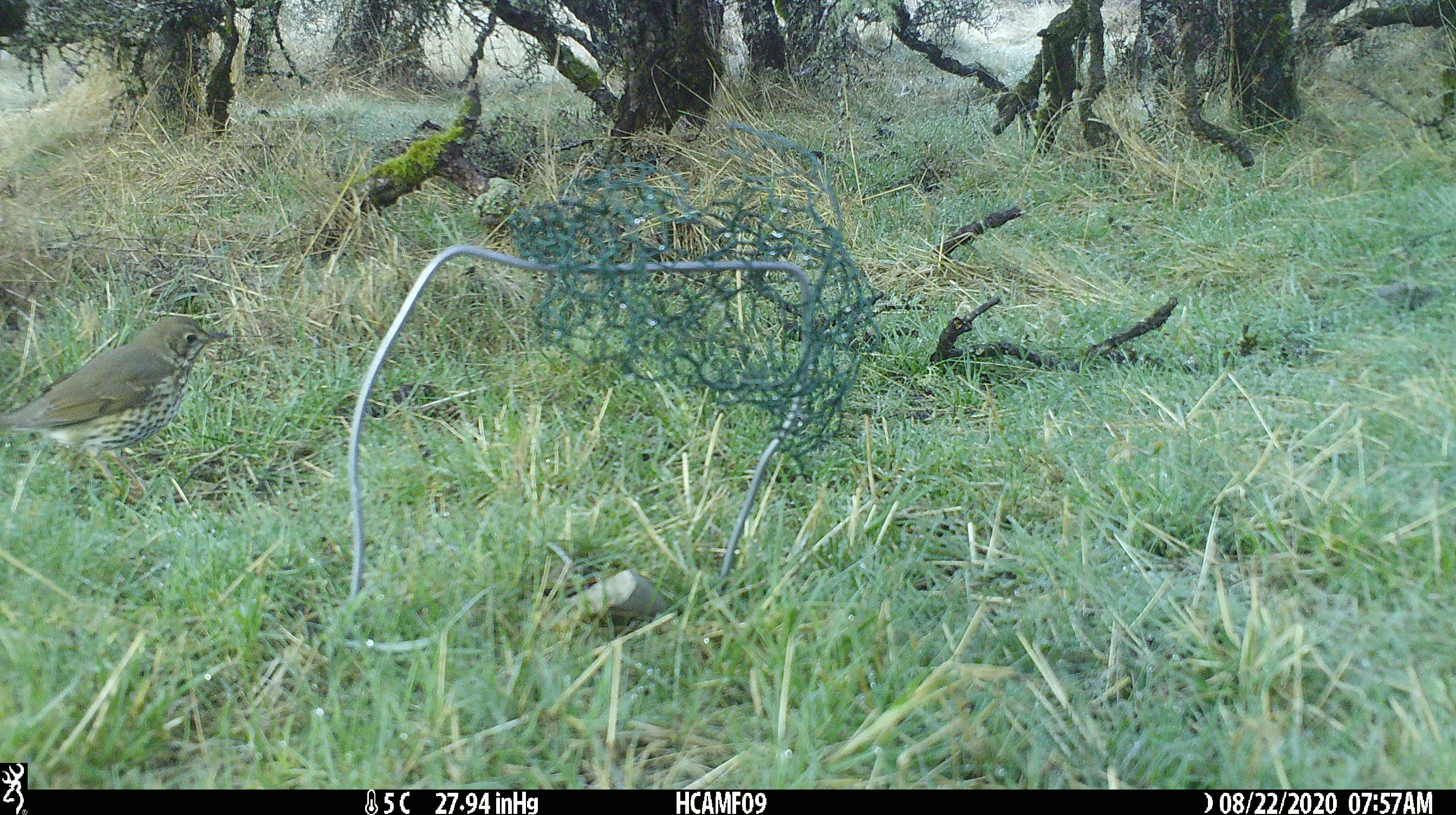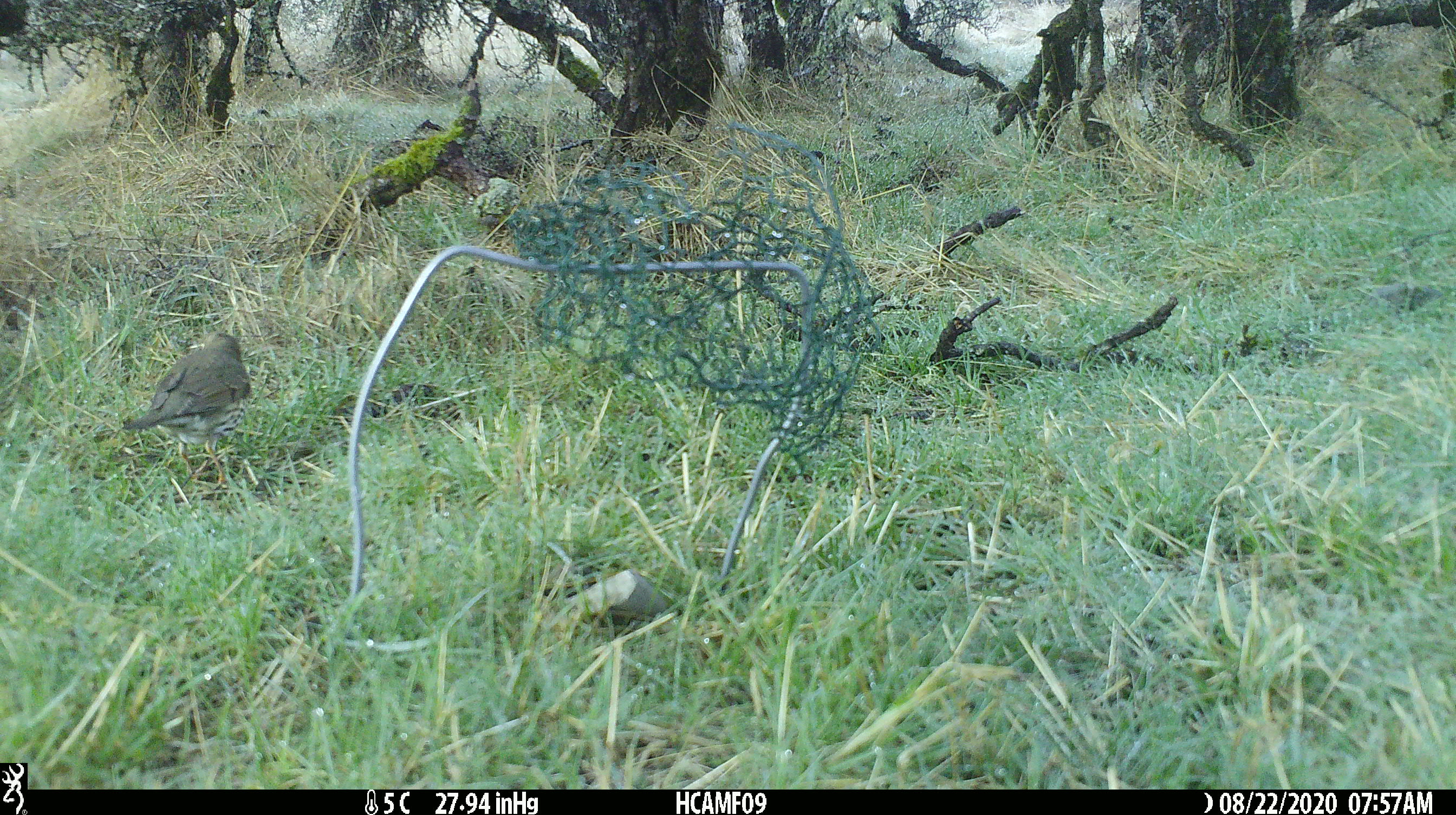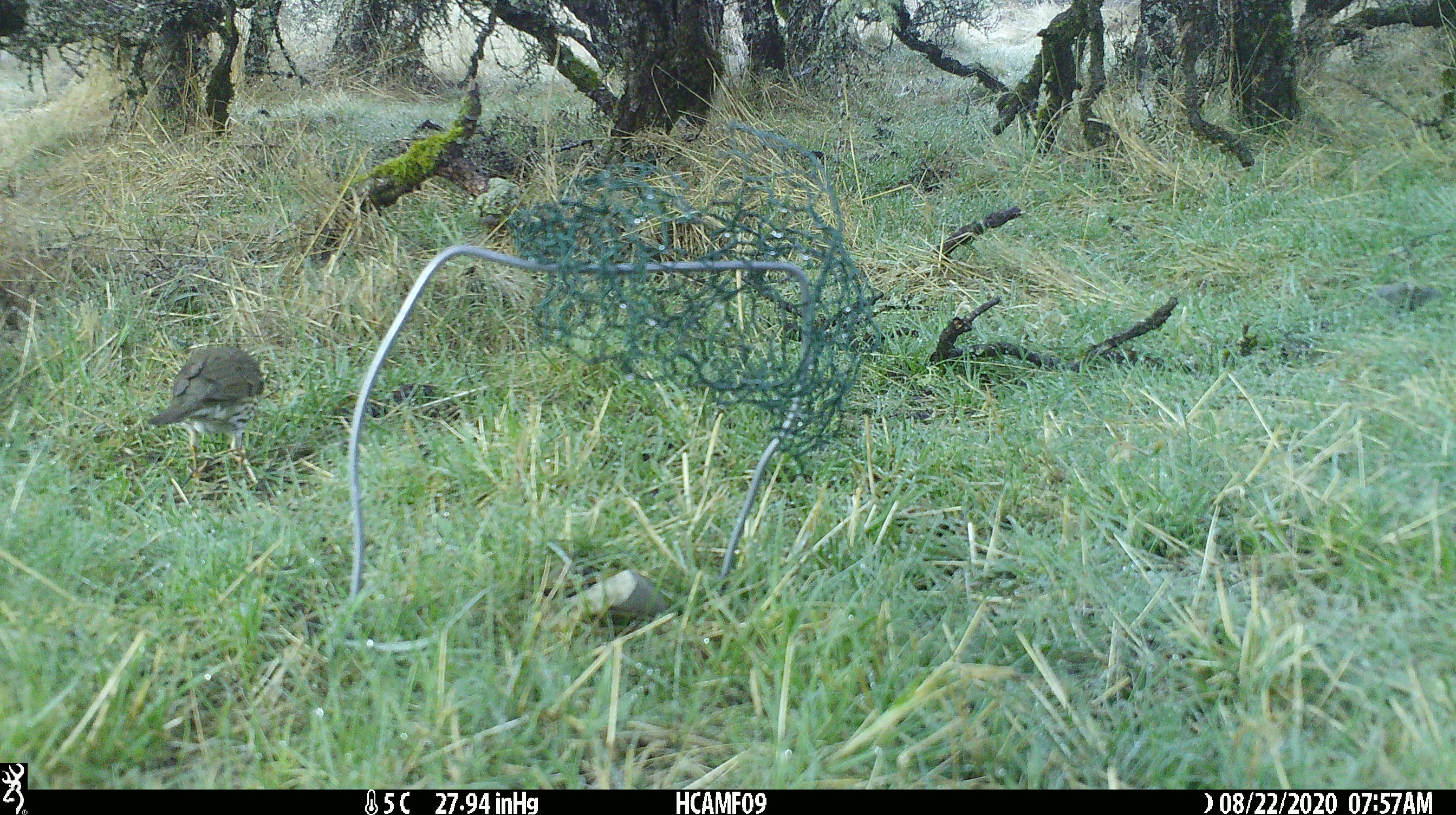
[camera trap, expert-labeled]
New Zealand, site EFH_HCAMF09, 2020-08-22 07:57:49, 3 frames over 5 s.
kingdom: Animalia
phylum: Chordata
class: Aves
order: Passeriformes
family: Turdidae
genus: Turdus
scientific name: Turdus philomelos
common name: song thrush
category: thrush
Thrush (song thrush) (Turdus philomelos).